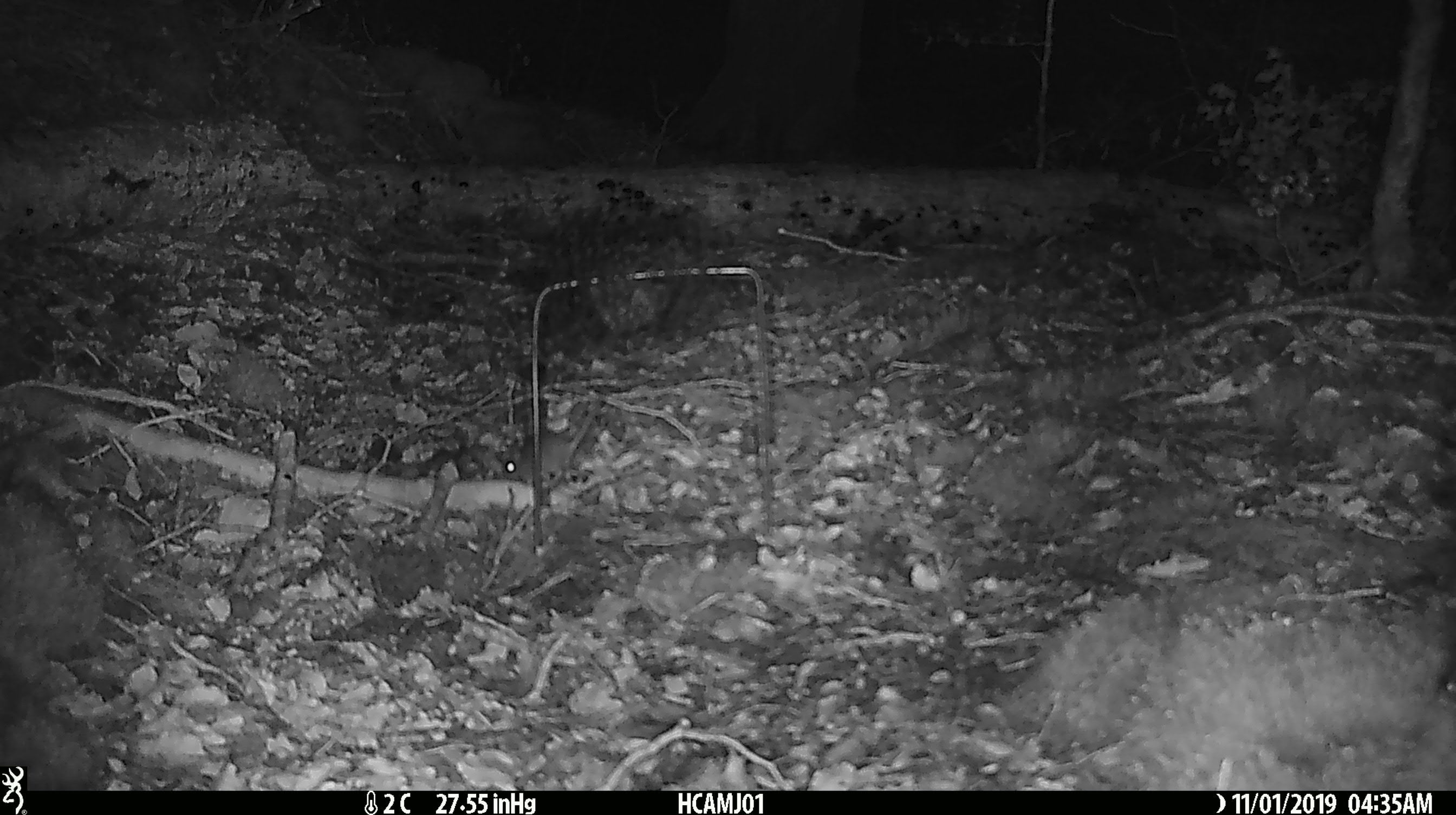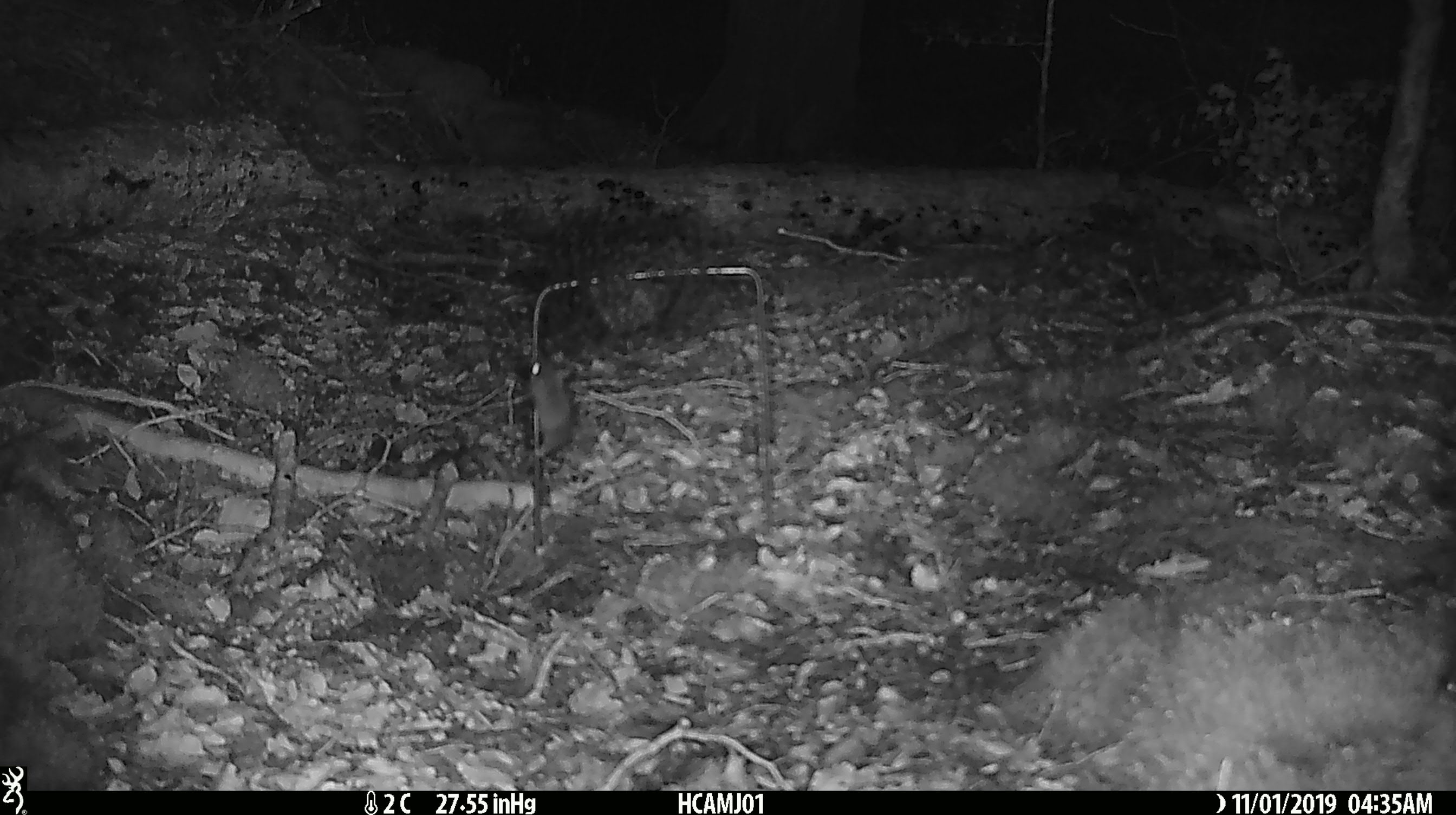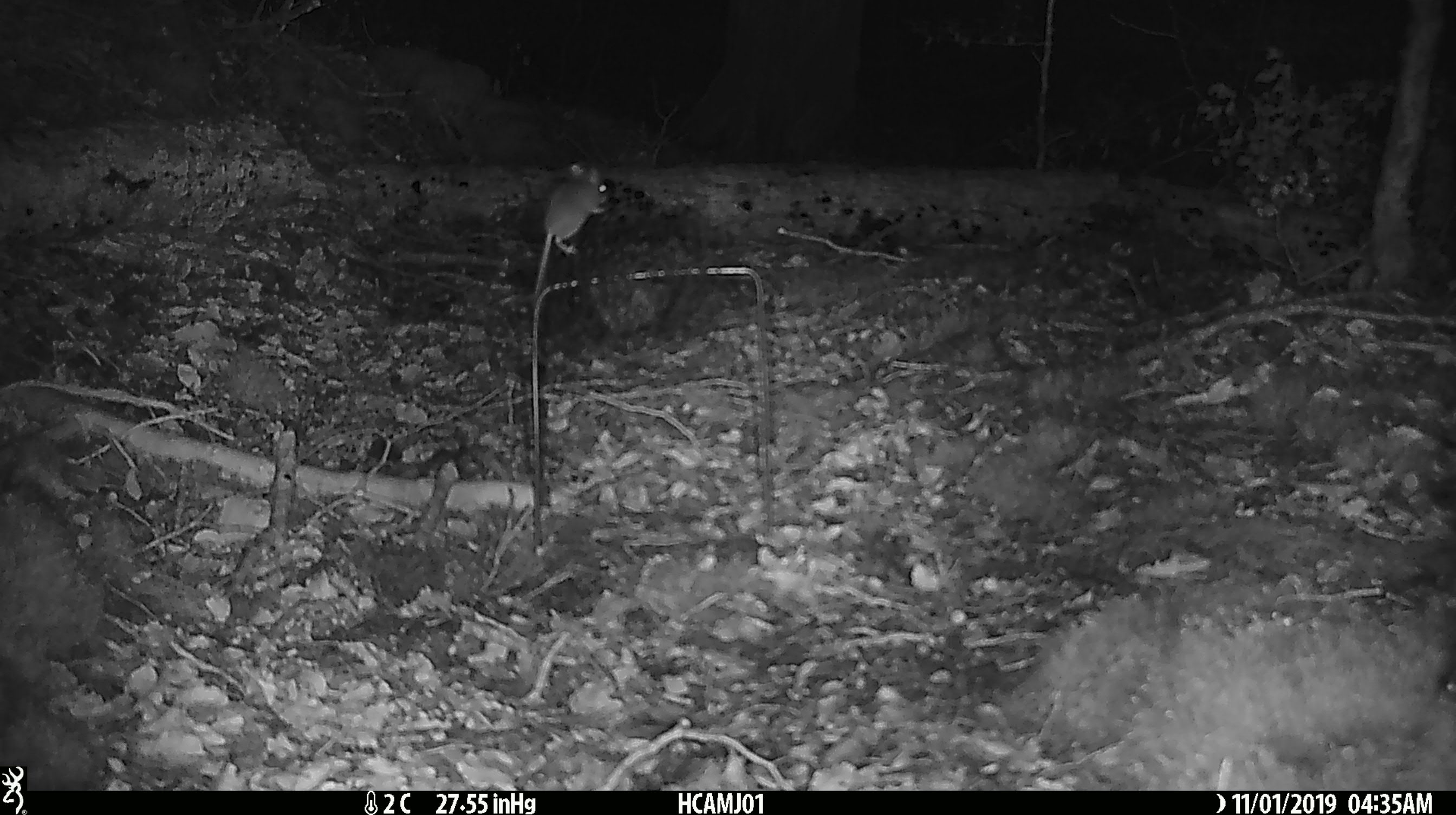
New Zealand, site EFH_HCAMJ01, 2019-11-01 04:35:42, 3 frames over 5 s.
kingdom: Animalia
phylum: Chordata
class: Mammalia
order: Rodentia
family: Muridae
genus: Mus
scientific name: Mus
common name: mouse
Mouse (Mus).